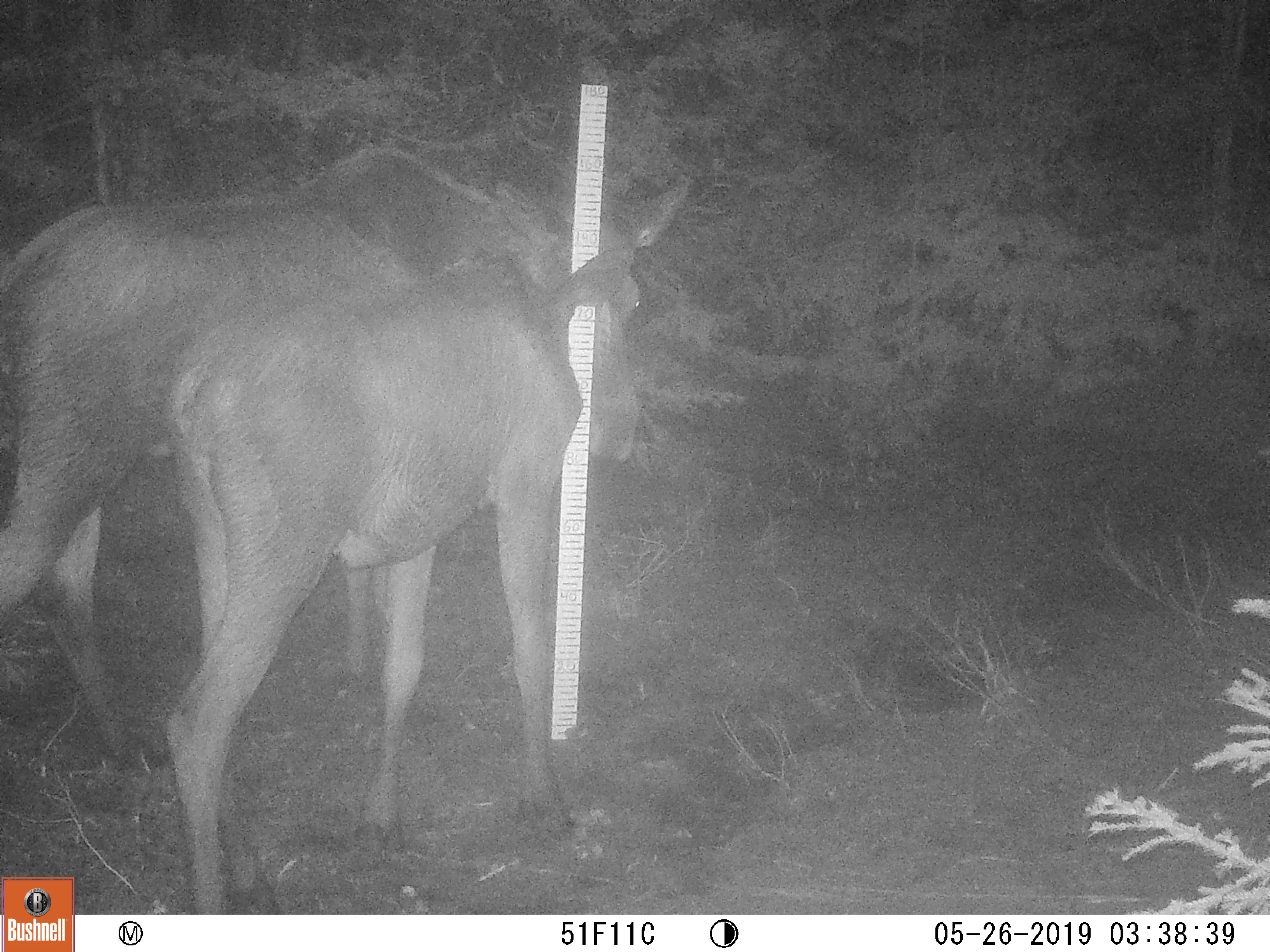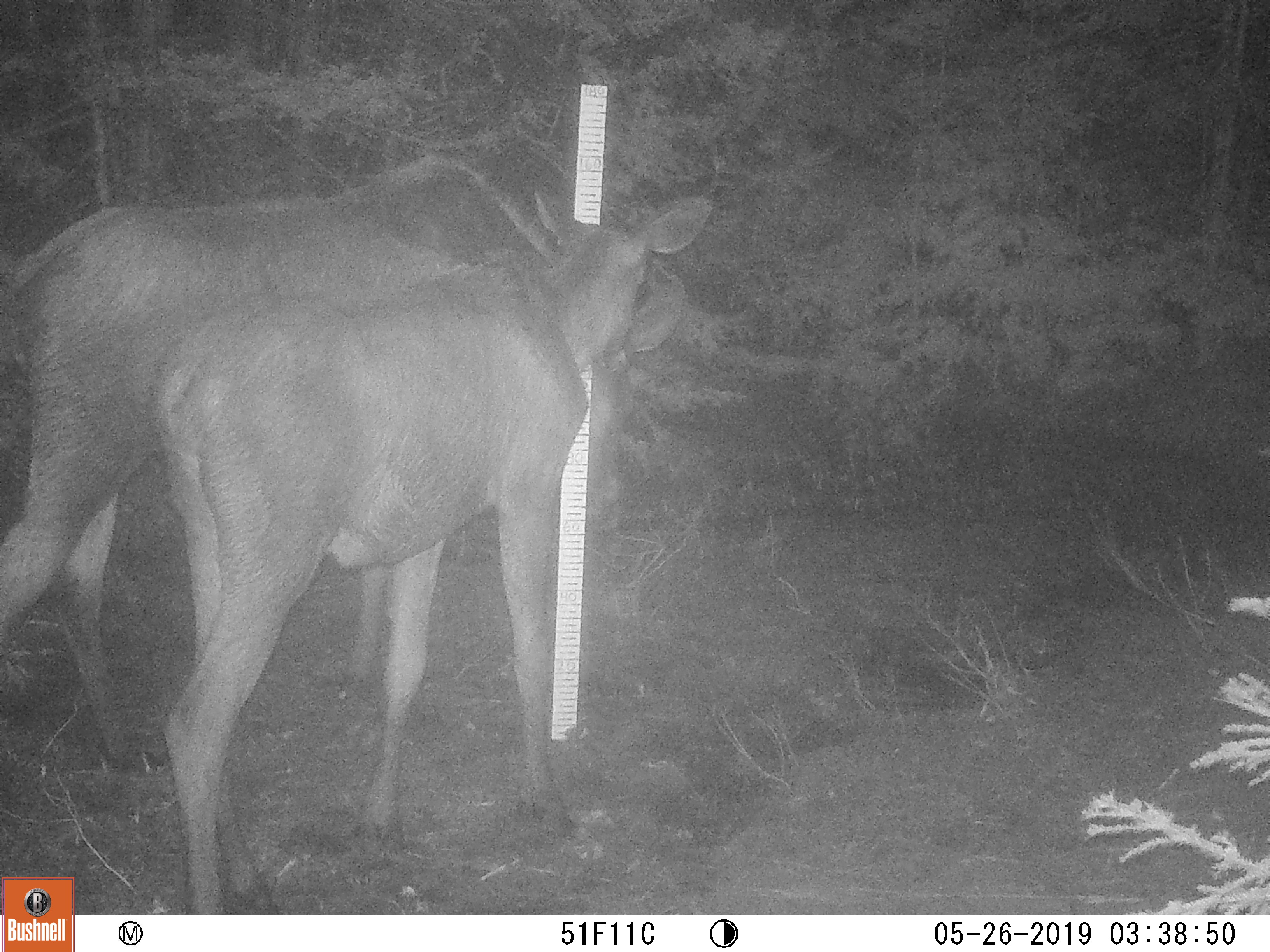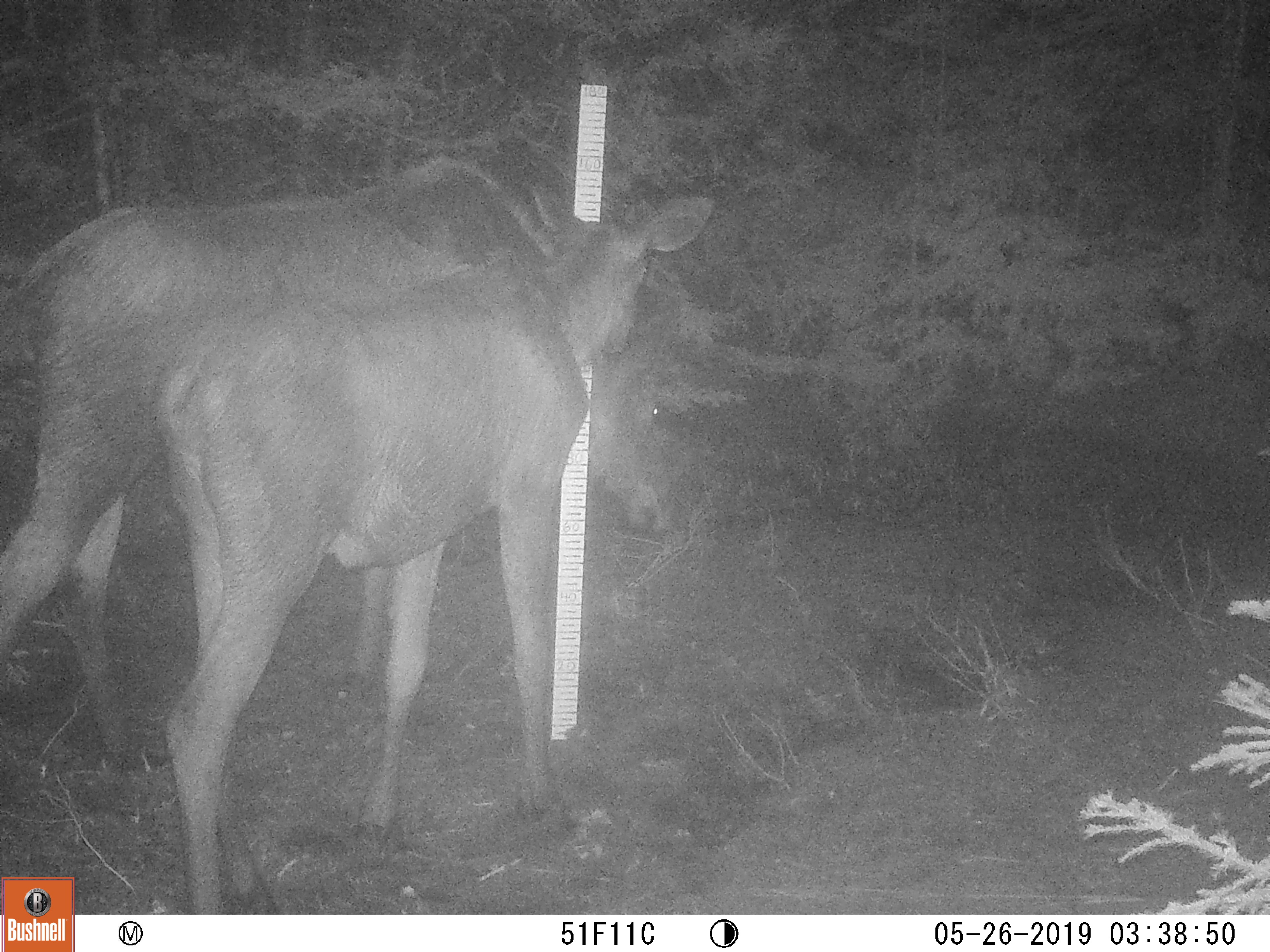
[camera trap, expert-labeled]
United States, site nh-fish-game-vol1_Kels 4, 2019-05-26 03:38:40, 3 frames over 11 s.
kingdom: Animalia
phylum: Chordata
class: Mammalia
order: Artiodactyla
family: Cervidae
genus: Alces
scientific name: Alces alces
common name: moose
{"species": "moose (Alces alces)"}